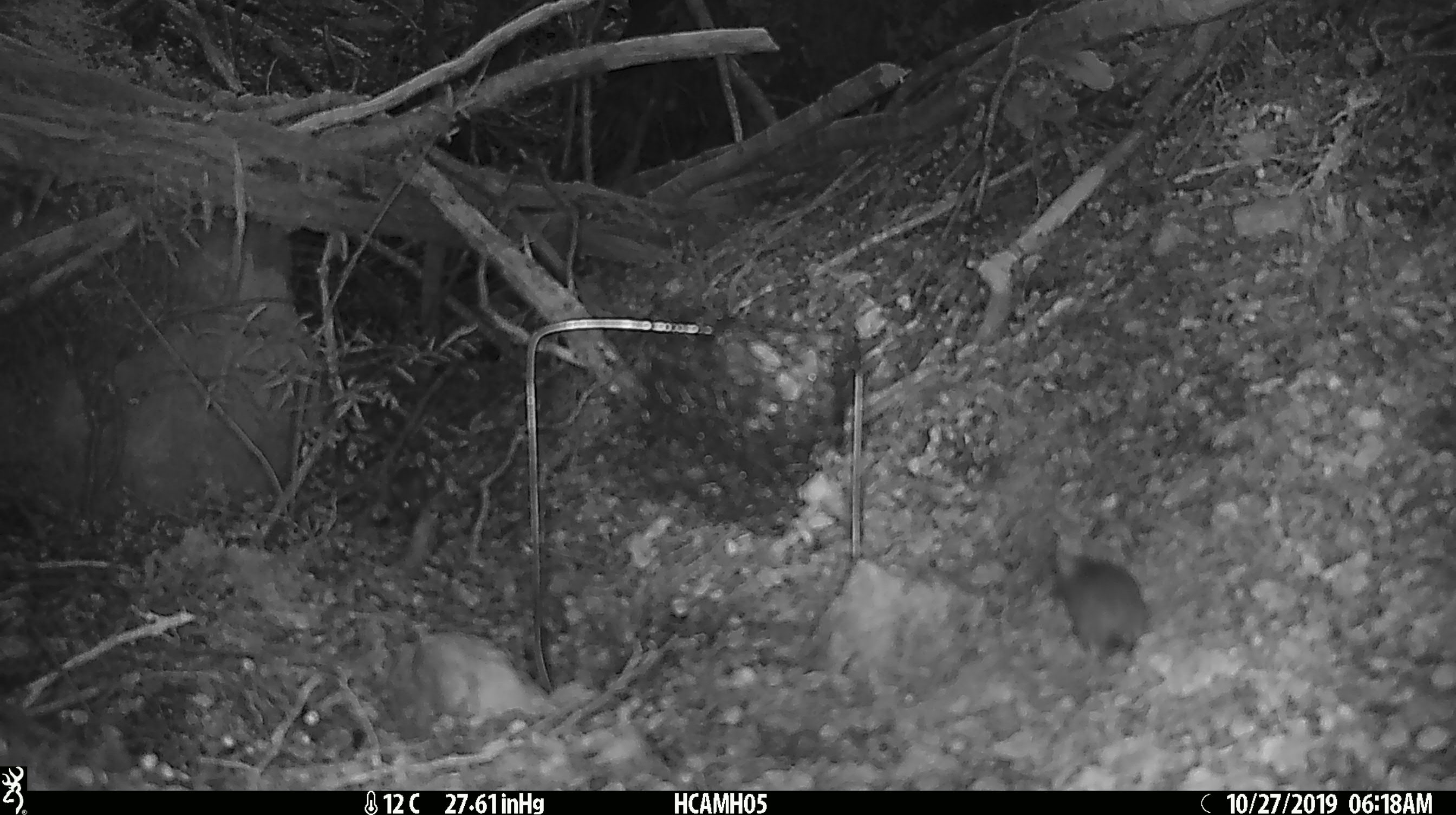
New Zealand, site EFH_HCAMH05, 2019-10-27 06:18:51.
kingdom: Animalia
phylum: Chordata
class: Mammalia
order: Rodentia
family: Muridae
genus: Mus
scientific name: Mus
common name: mouse